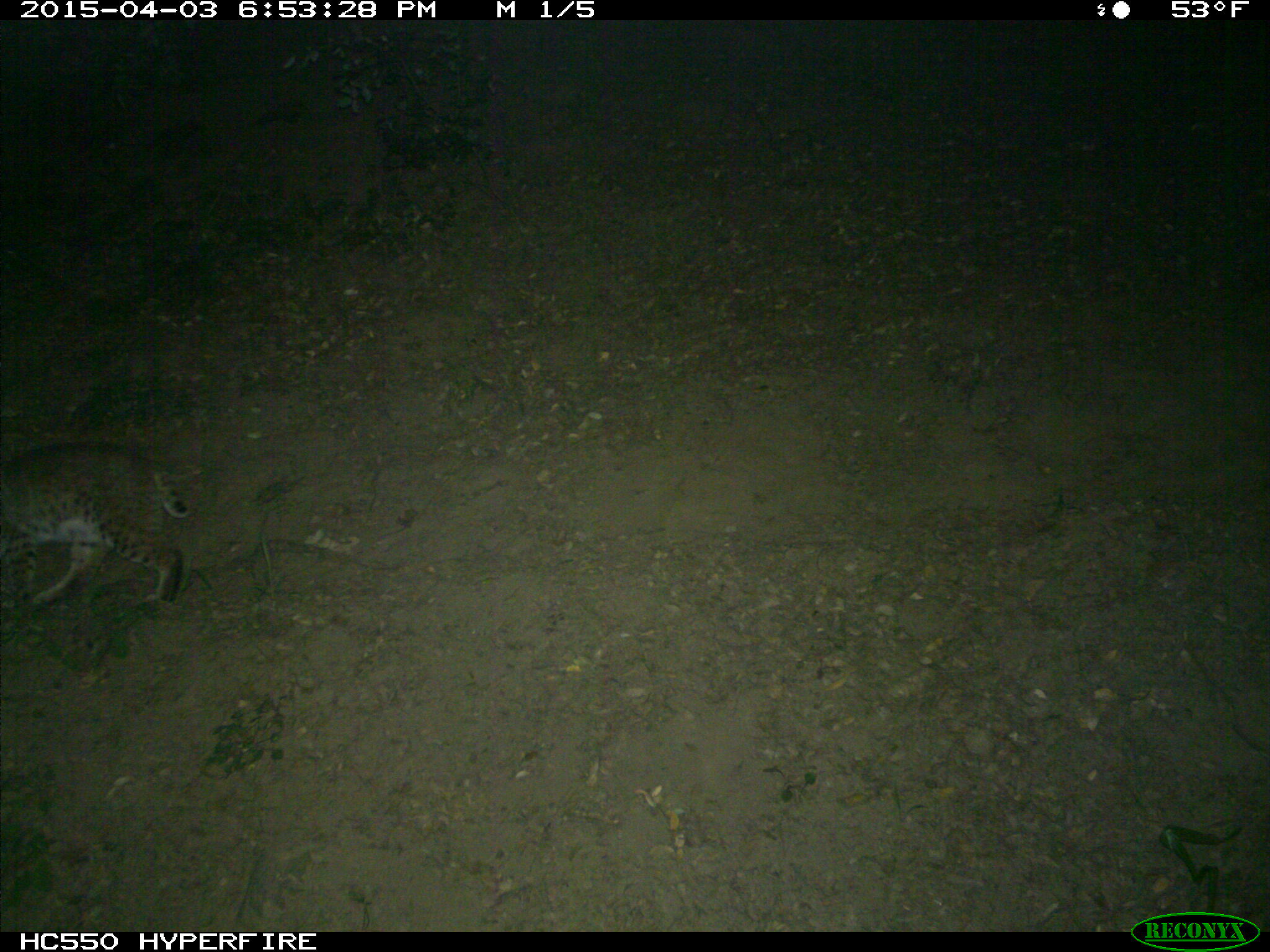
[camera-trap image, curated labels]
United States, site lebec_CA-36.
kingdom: Animalia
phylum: Chordata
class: Mammalia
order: Carnivora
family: Felidae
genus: Lynx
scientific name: Lynx rufus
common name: bobcat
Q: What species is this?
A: Lynx rufus (bobcat).